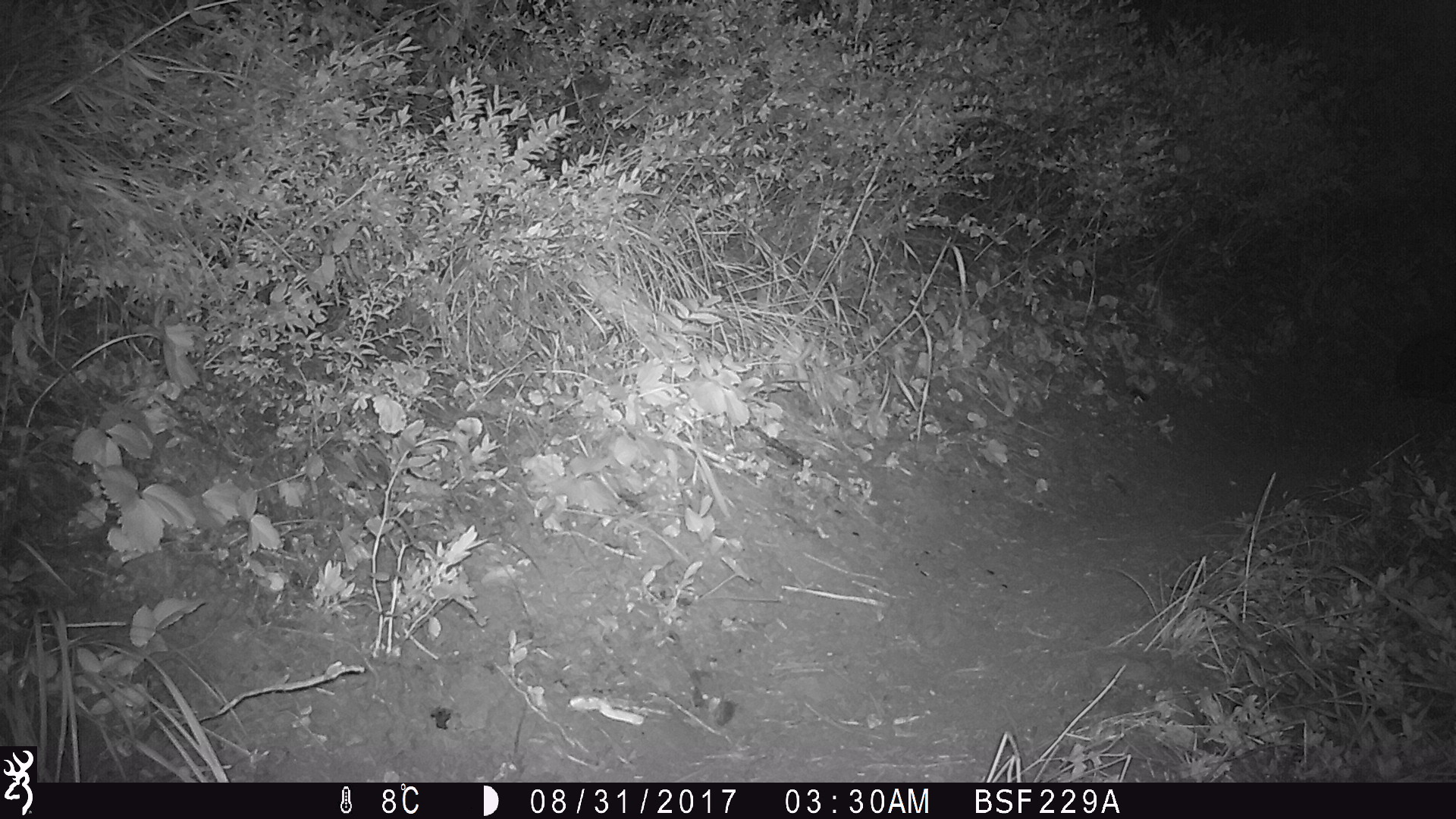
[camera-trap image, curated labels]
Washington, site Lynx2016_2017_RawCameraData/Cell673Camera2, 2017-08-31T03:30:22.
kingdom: Animalia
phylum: Chordata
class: Mammalia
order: Lagomorpha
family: Leporidae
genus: Lepus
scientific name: Lepus americanus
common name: snowshoe hare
Lepus americanus (snowshoe hare). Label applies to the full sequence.